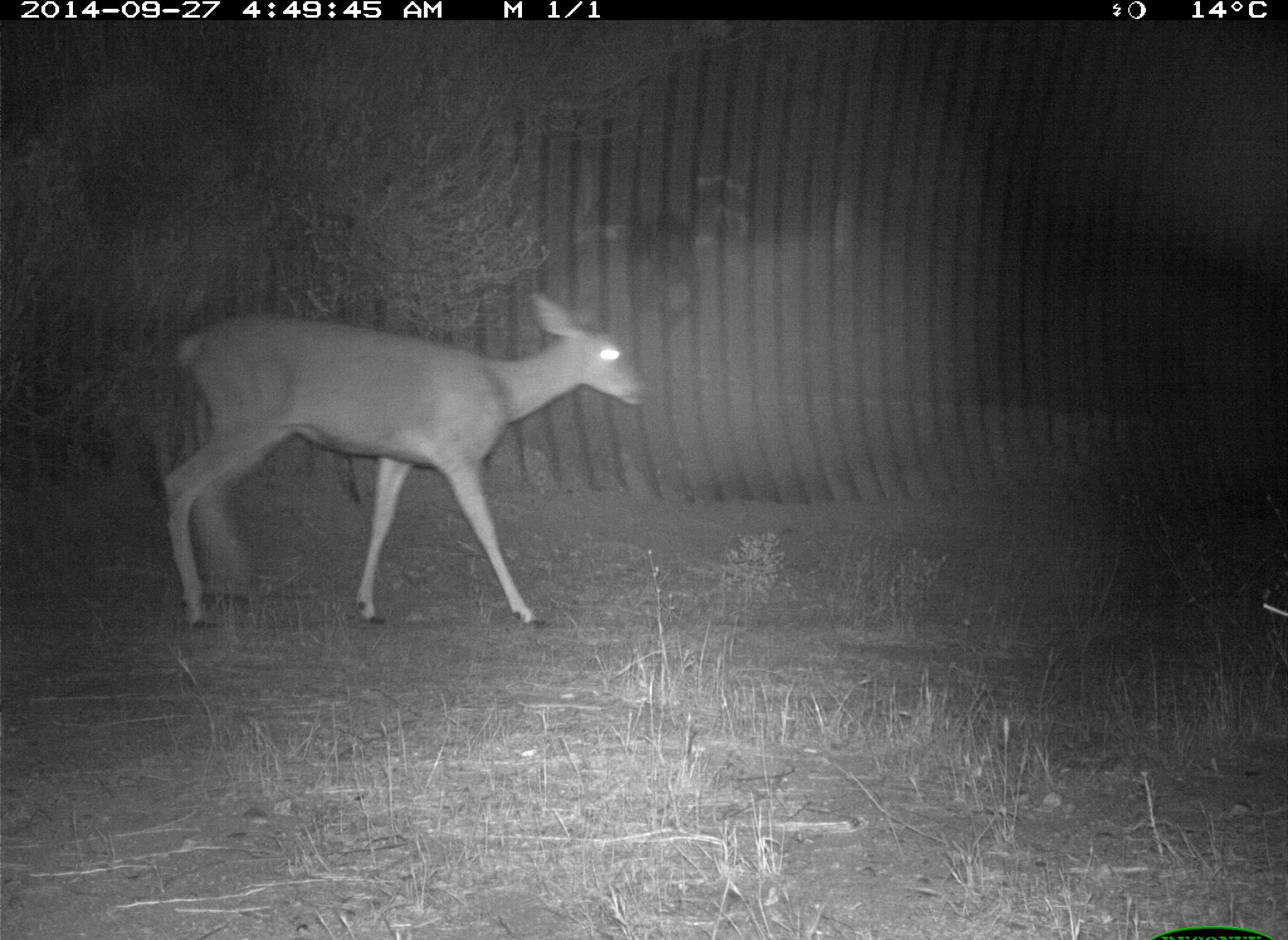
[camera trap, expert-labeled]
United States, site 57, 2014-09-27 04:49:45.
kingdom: Animalia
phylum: Chordata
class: Mammalia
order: Artiodactyla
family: Cervidae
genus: Odocoileus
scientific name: Odocoileus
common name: deer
Deer (Odocoileus).